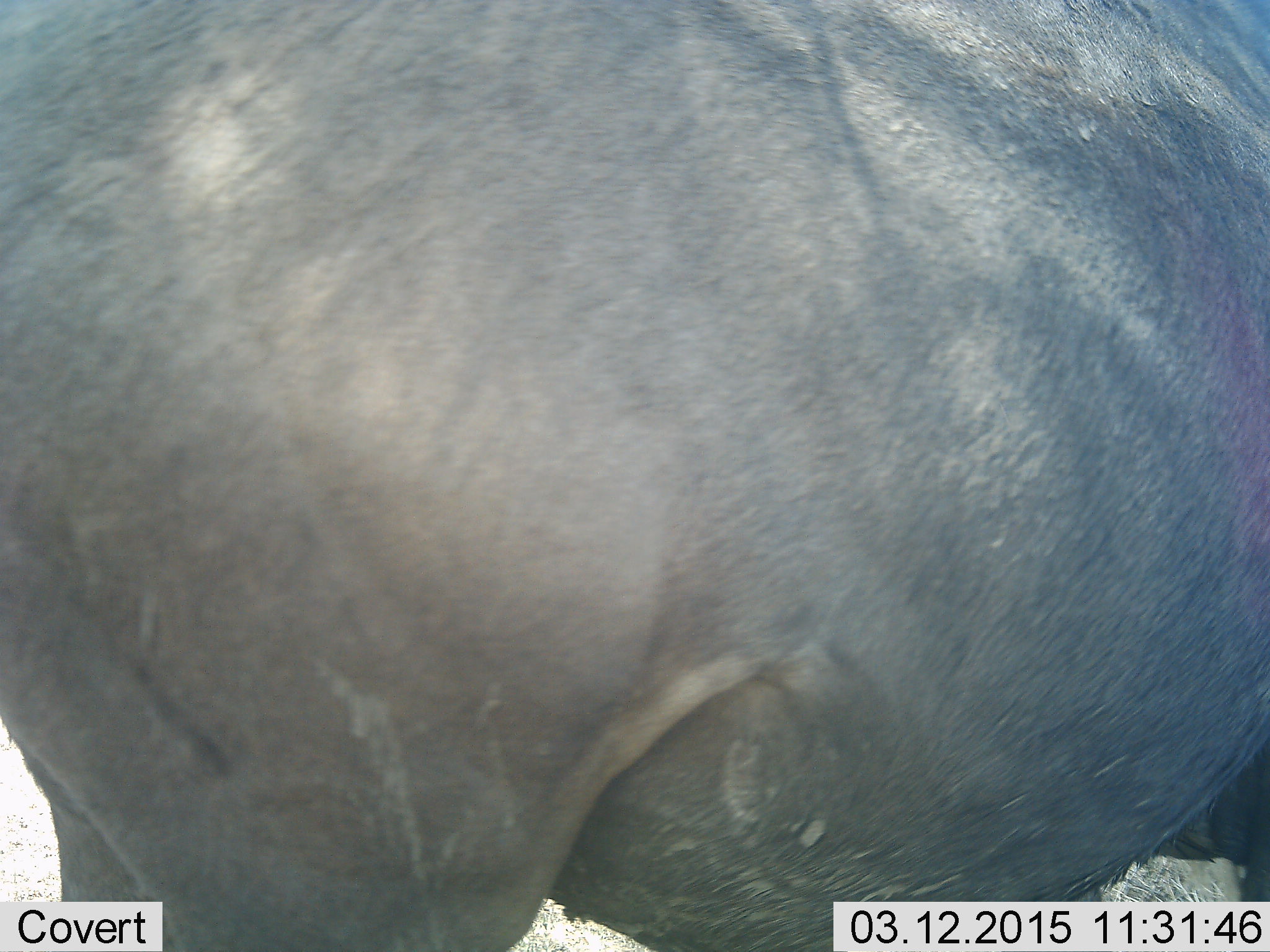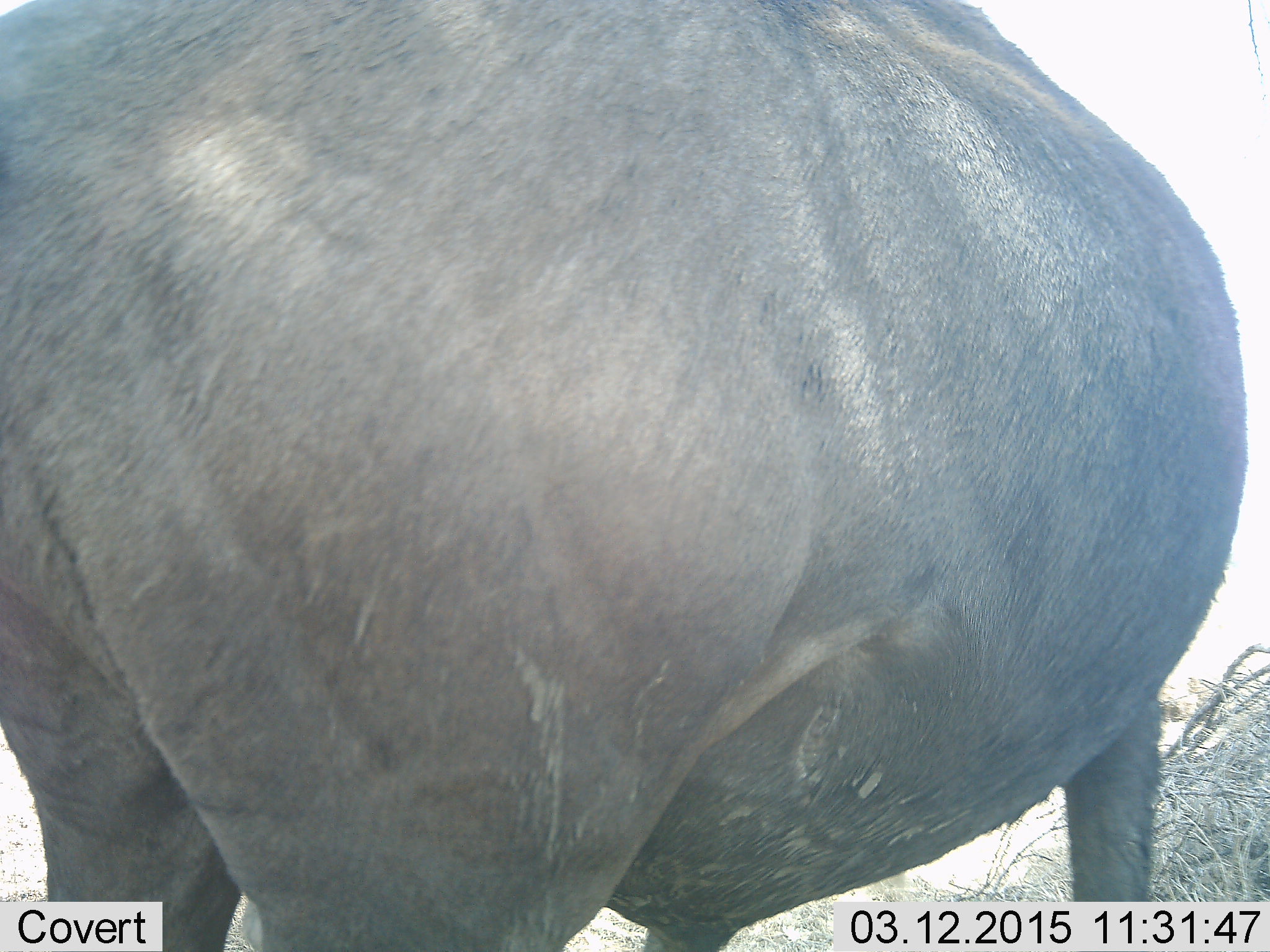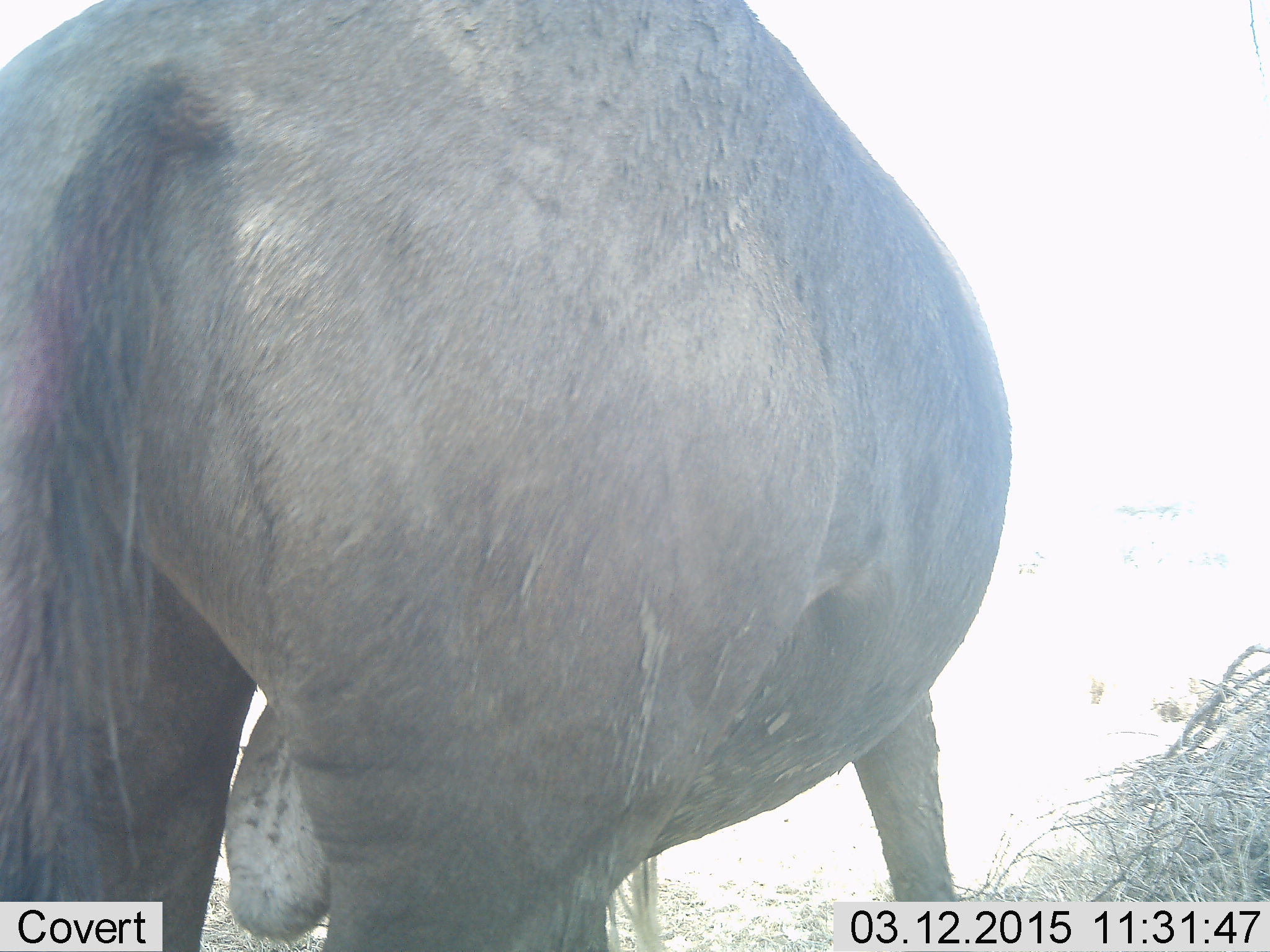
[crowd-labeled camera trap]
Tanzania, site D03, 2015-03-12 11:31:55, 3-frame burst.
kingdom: Animalia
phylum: Chordata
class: Mammalia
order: Artiodactyla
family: Bovidae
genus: Connochaetes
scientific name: Connochaetes taurinus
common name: blue wildebeest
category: wildebeest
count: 1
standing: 90%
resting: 0%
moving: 20%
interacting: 0%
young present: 0%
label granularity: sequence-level